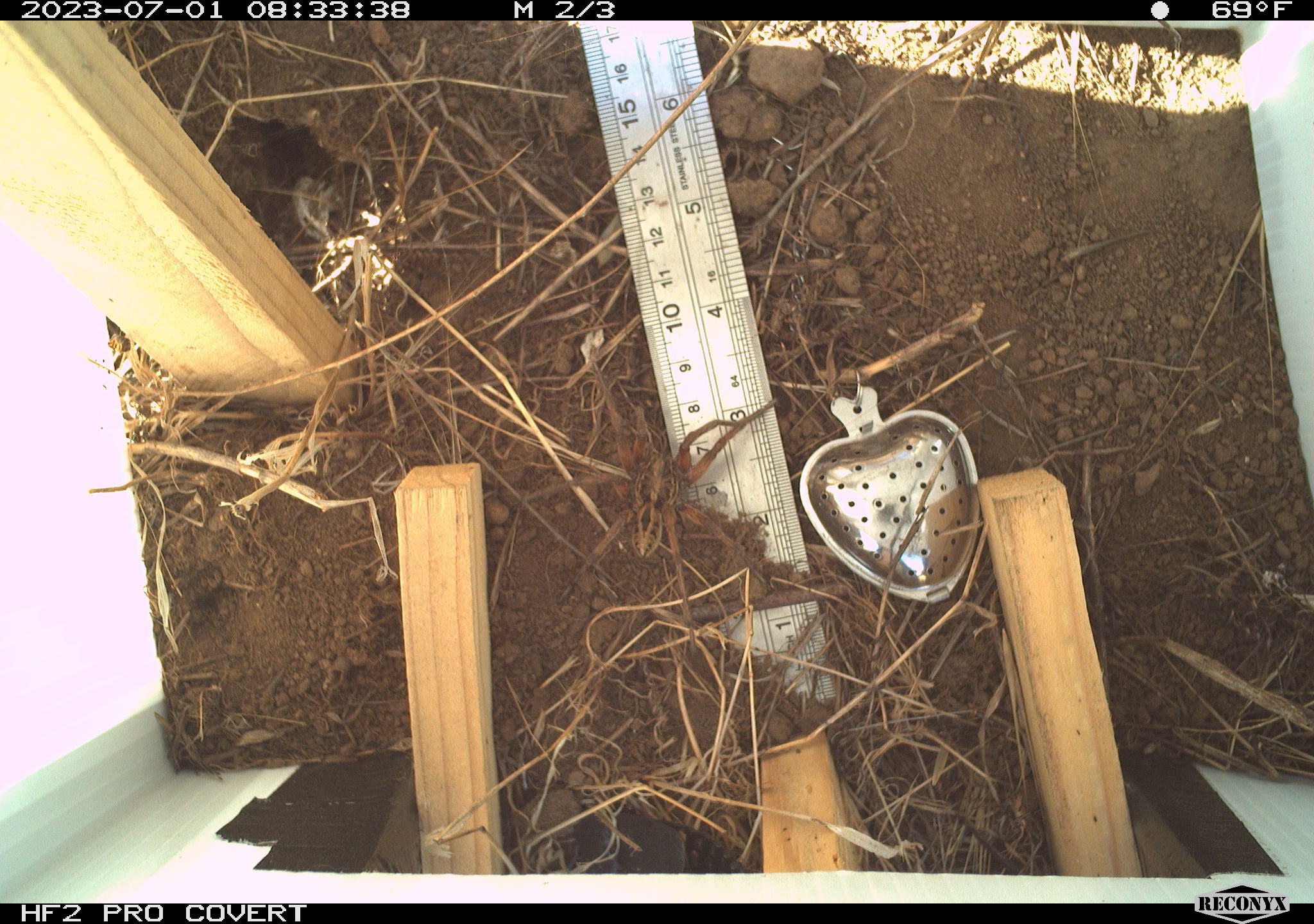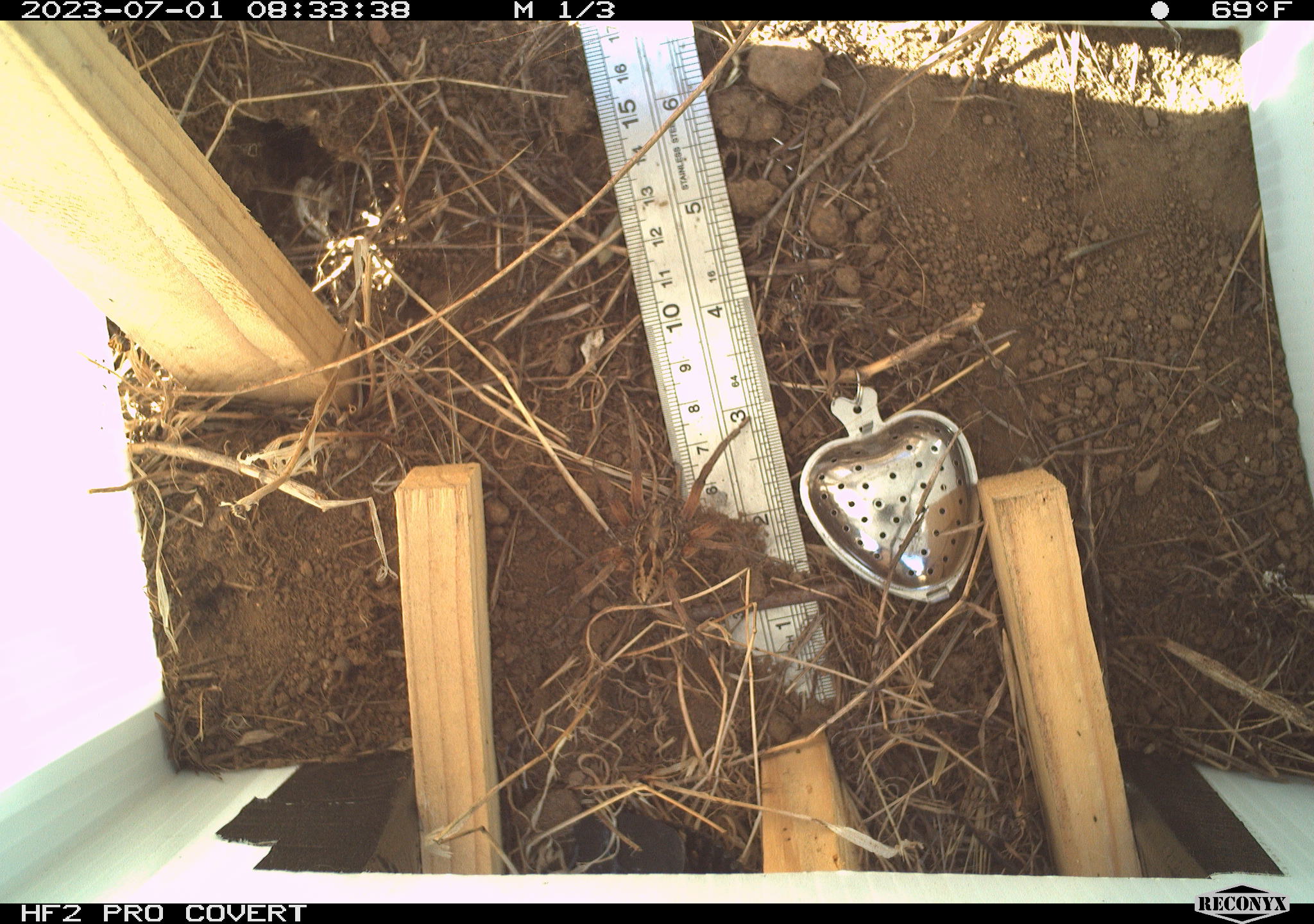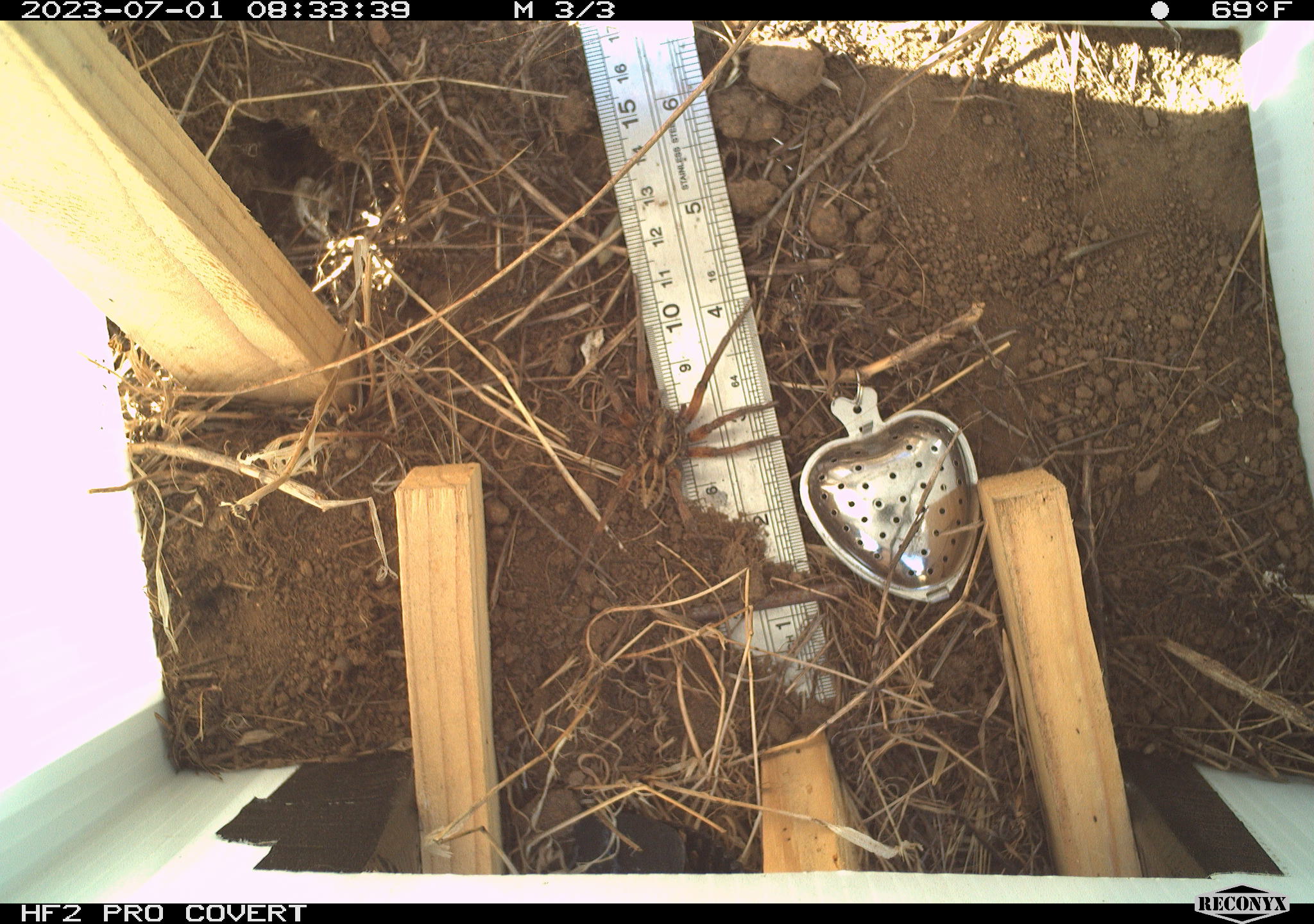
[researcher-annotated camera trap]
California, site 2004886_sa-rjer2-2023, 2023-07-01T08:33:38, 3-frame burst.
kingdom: Animalia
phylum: Arthropoda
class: Arachnida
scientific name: Arachnida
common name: arachnids